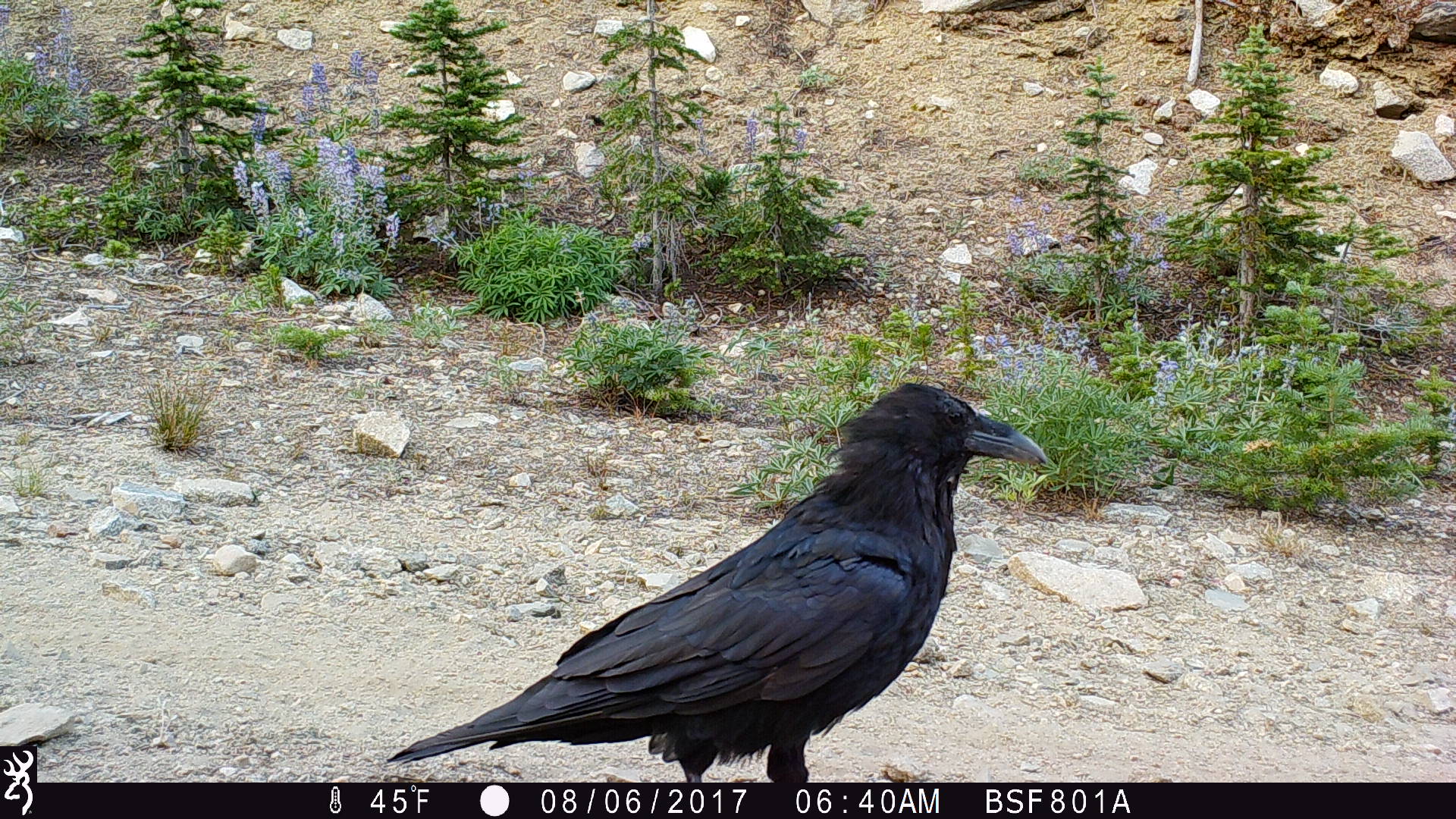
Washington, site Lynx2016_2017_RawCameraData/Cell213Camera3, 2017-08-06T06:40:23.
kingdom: Animalia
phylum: Chordata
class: Aves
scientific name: Aves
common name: birds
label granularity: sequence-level